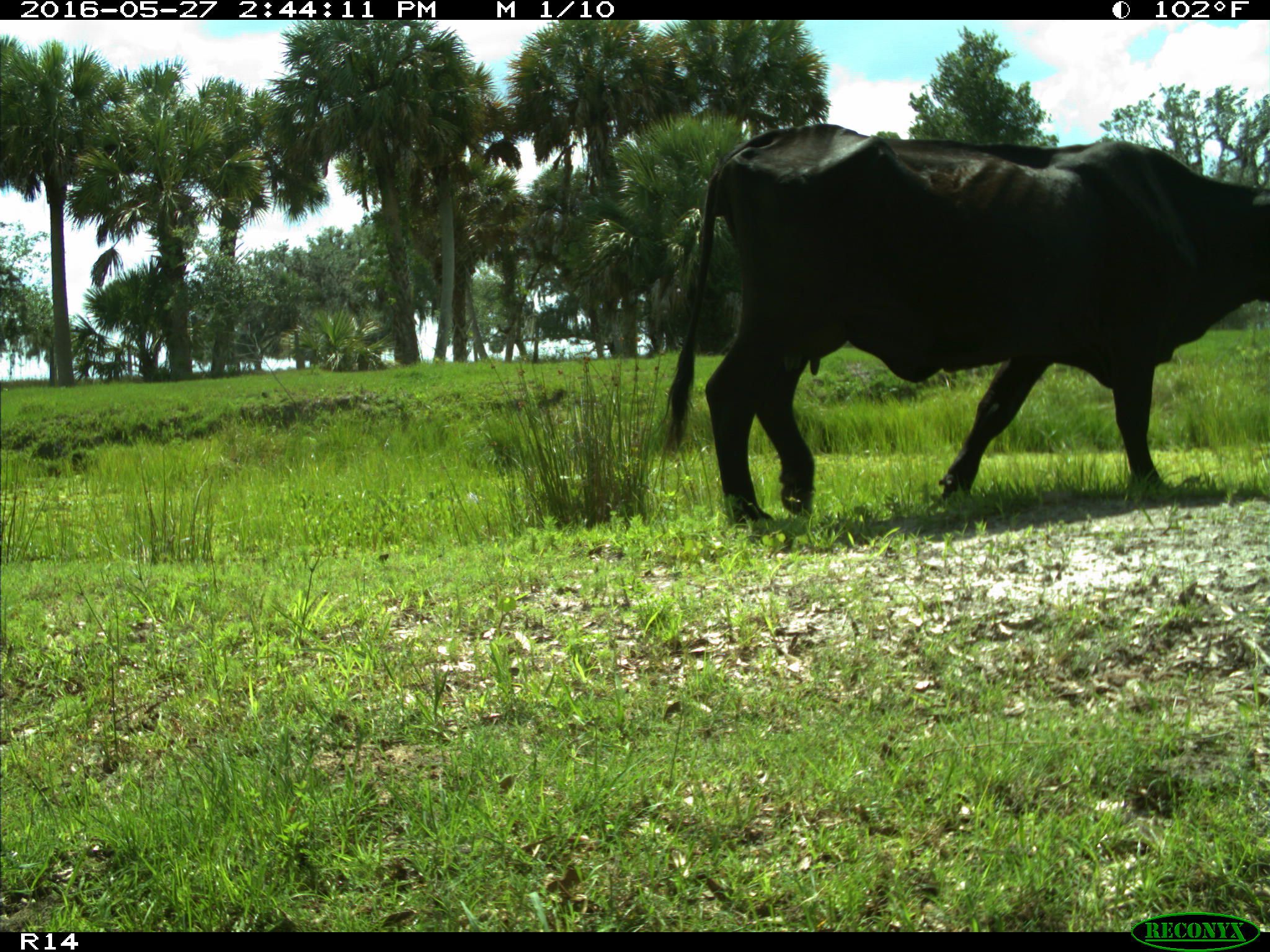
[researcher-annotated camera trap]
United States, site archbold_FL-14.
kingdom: Animalia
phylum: Chordata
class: Mammalia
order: Artiodactyla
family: Bovidae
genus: Bos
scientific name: Bos taurus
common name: domestic cow